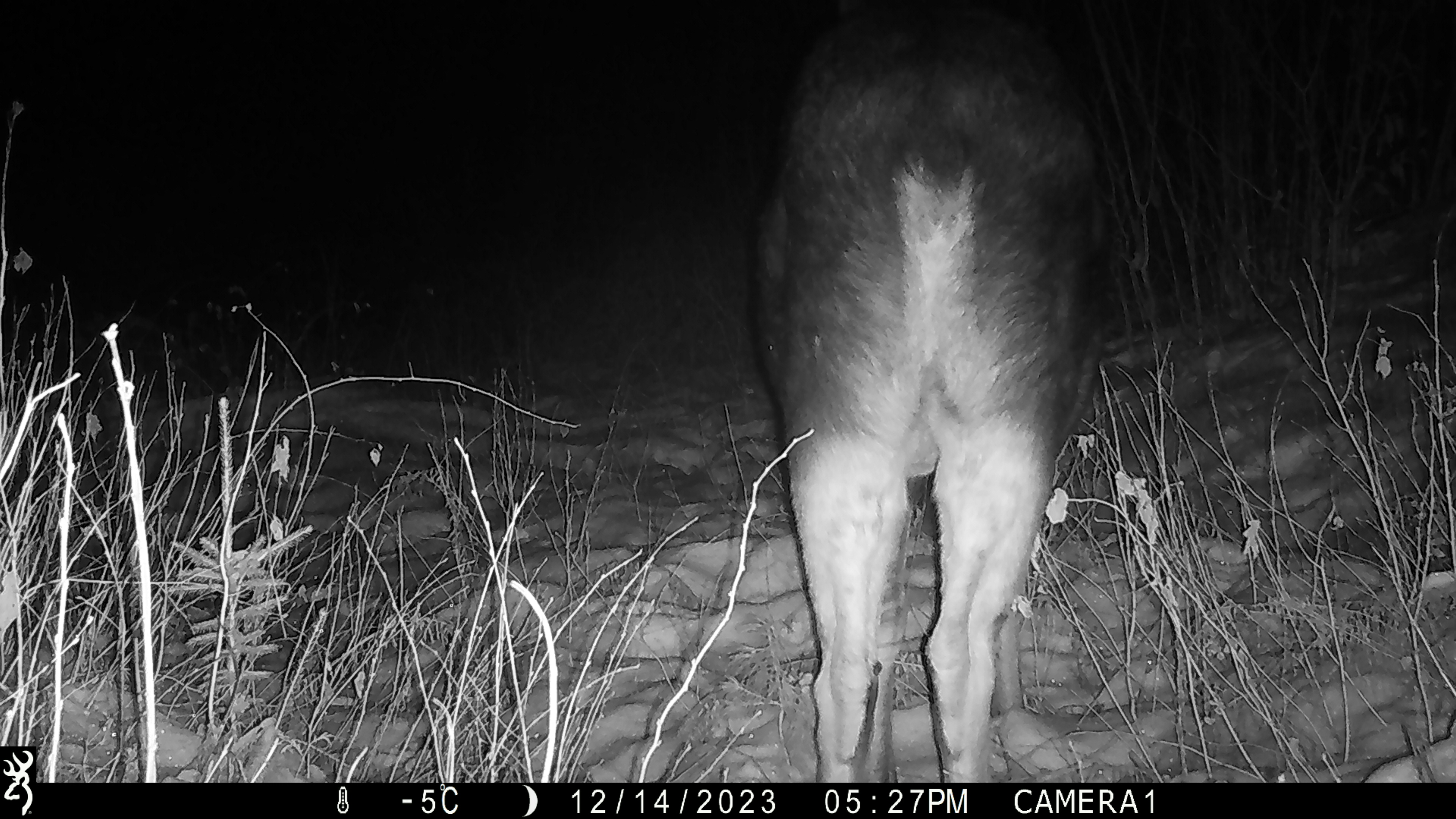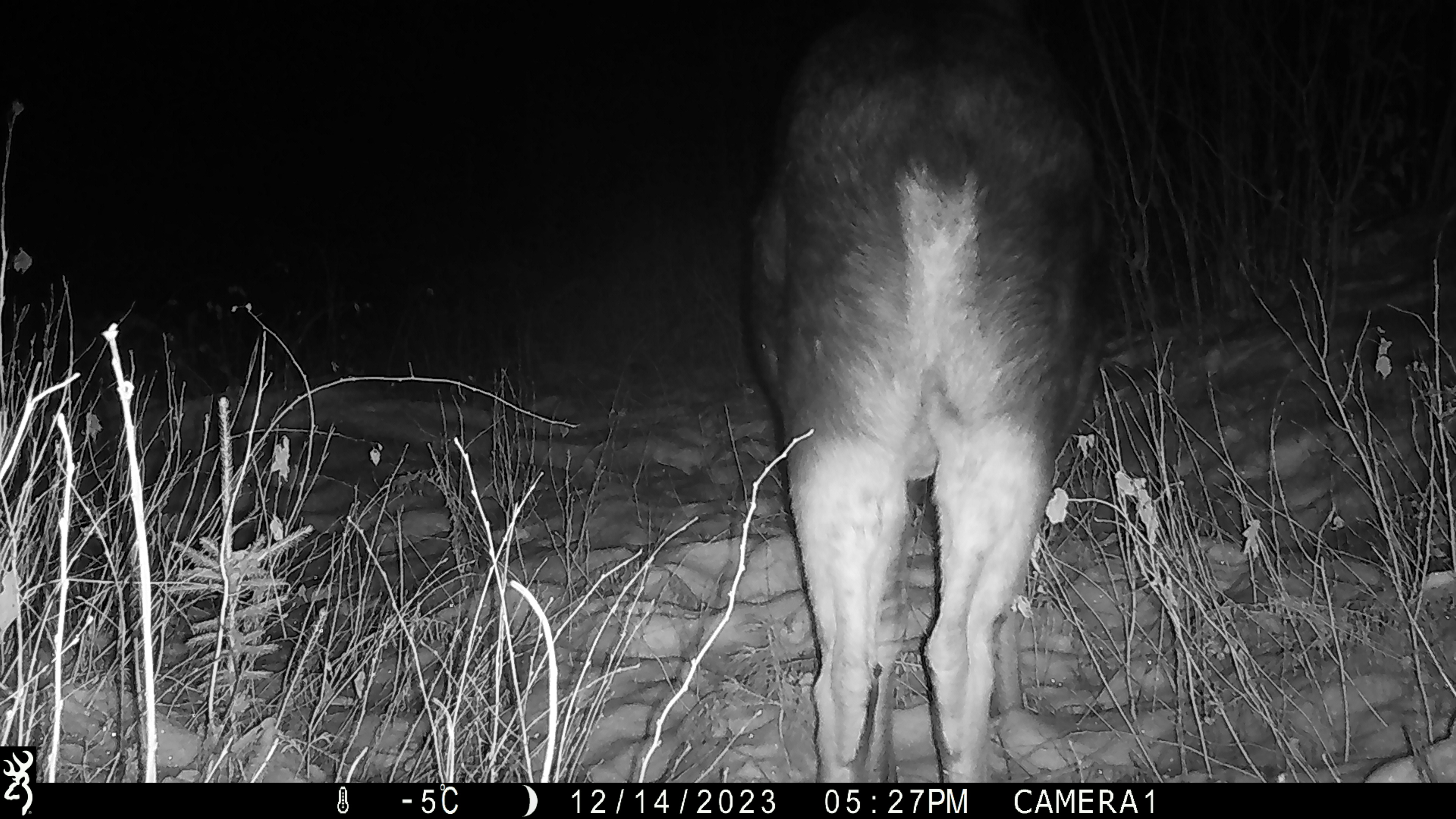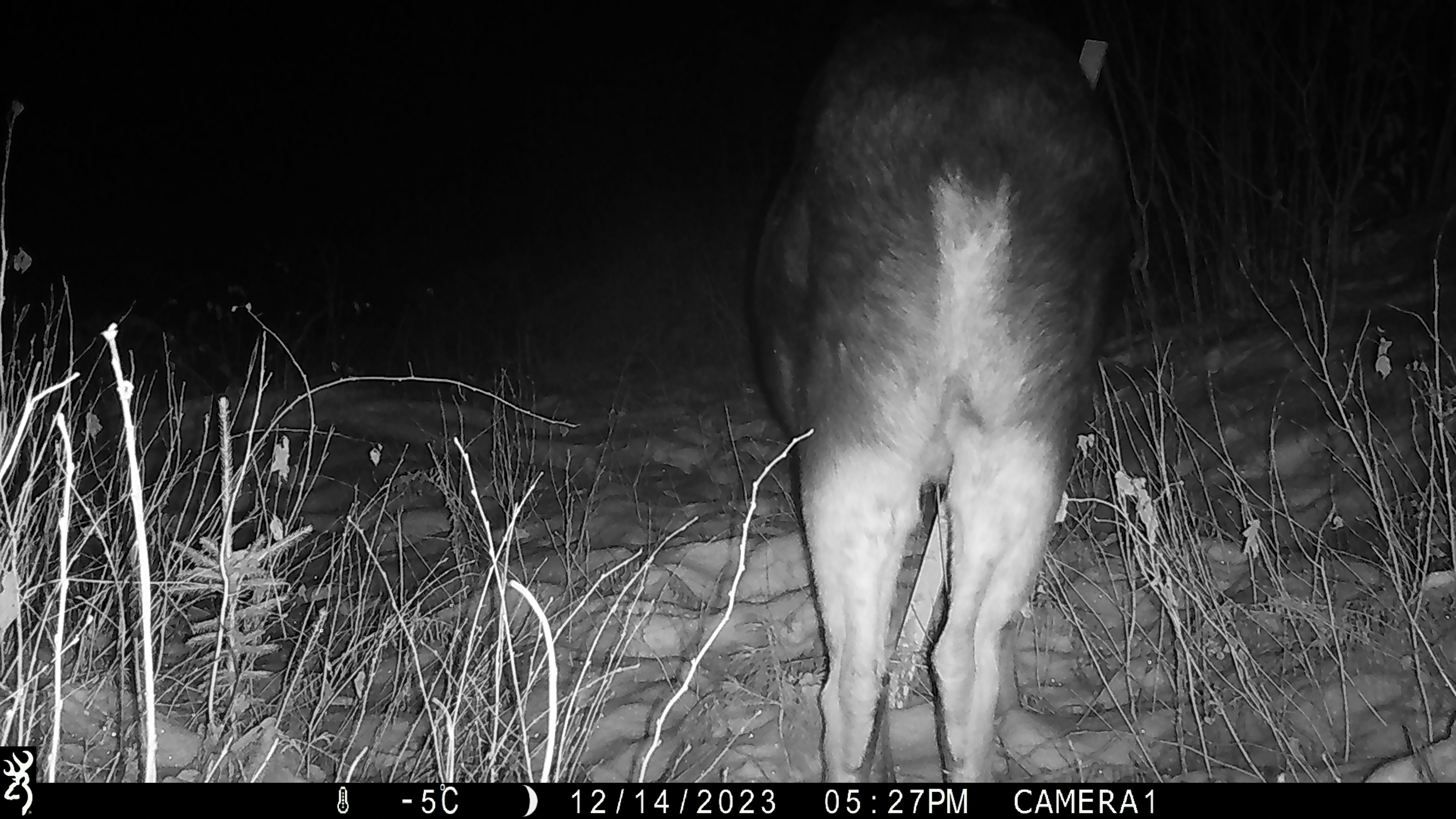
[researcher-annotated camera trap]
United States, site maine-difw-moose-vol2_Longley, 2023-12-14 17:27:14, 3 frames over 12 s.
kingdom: Animalia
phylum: Chordata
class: Mammalia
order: Artiodactyla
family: Cervidae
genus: Alces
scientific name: Alces alces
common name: moose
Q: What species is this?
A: Moose (Alces alces).